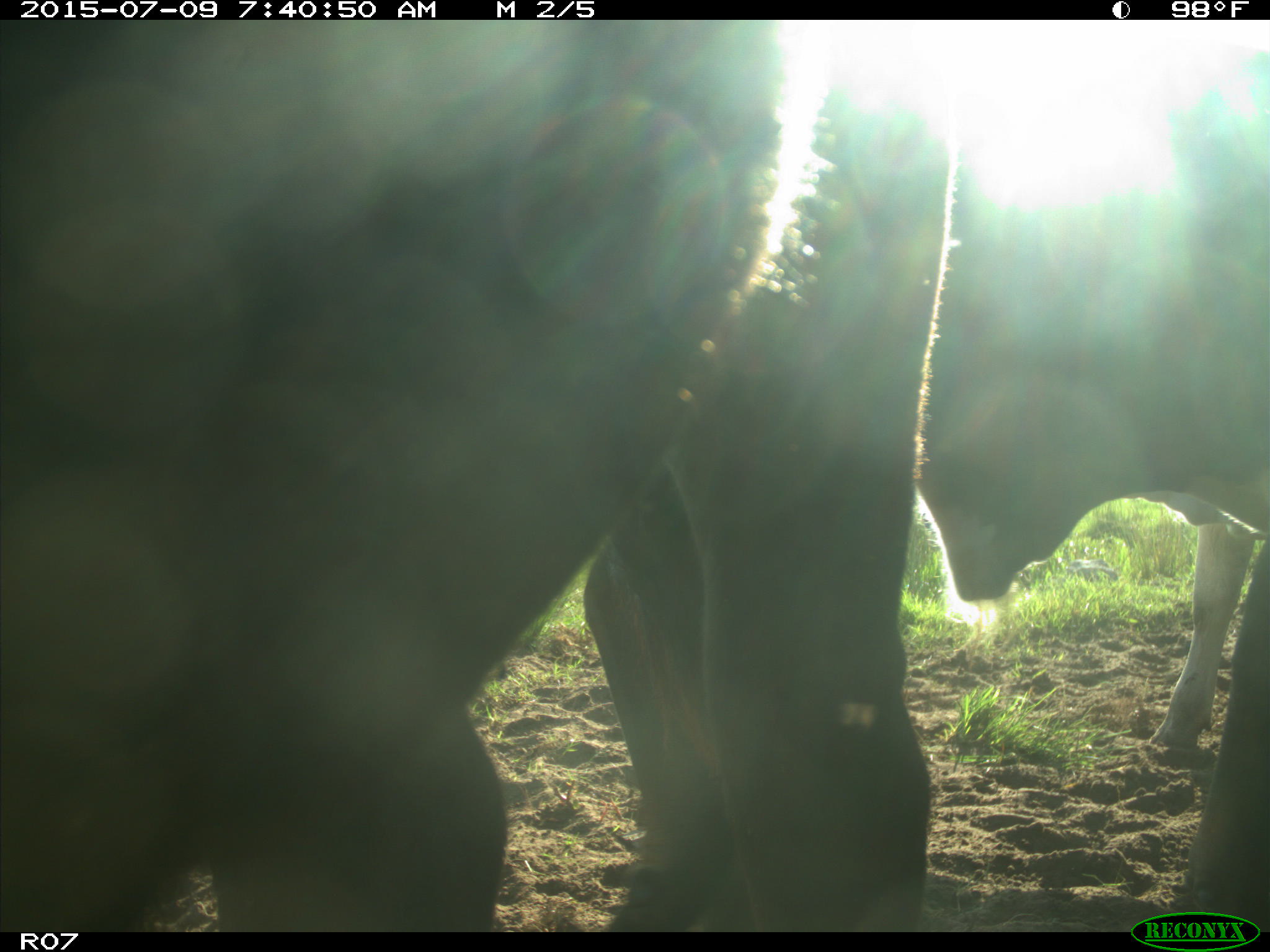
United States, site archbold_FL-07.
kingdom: Animalia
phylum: Chordata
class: Mammalia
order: Artiodactyla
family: Bovidae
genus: Bos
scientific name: Bos taurus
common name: domestic cow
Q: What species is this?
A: Bos taurus (domestic cow).